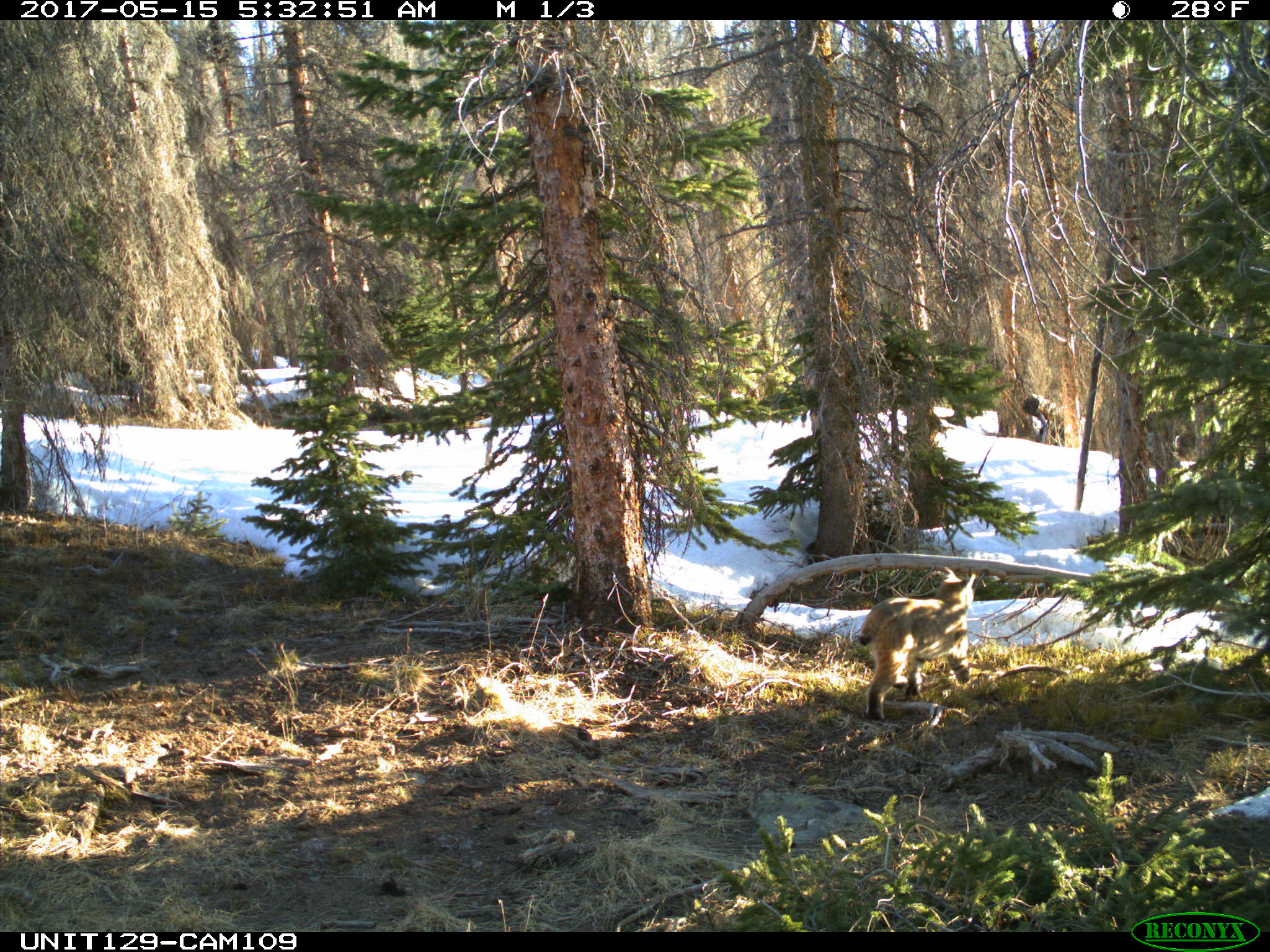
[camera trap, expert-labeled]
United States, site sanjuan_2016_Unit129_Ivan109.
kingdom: Animalia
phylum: Chordata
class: Mammalia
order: Carnivora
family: Felidae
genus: Lynx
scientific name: Lynx rufus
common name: bobcat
Lynx rufus (bobcat).